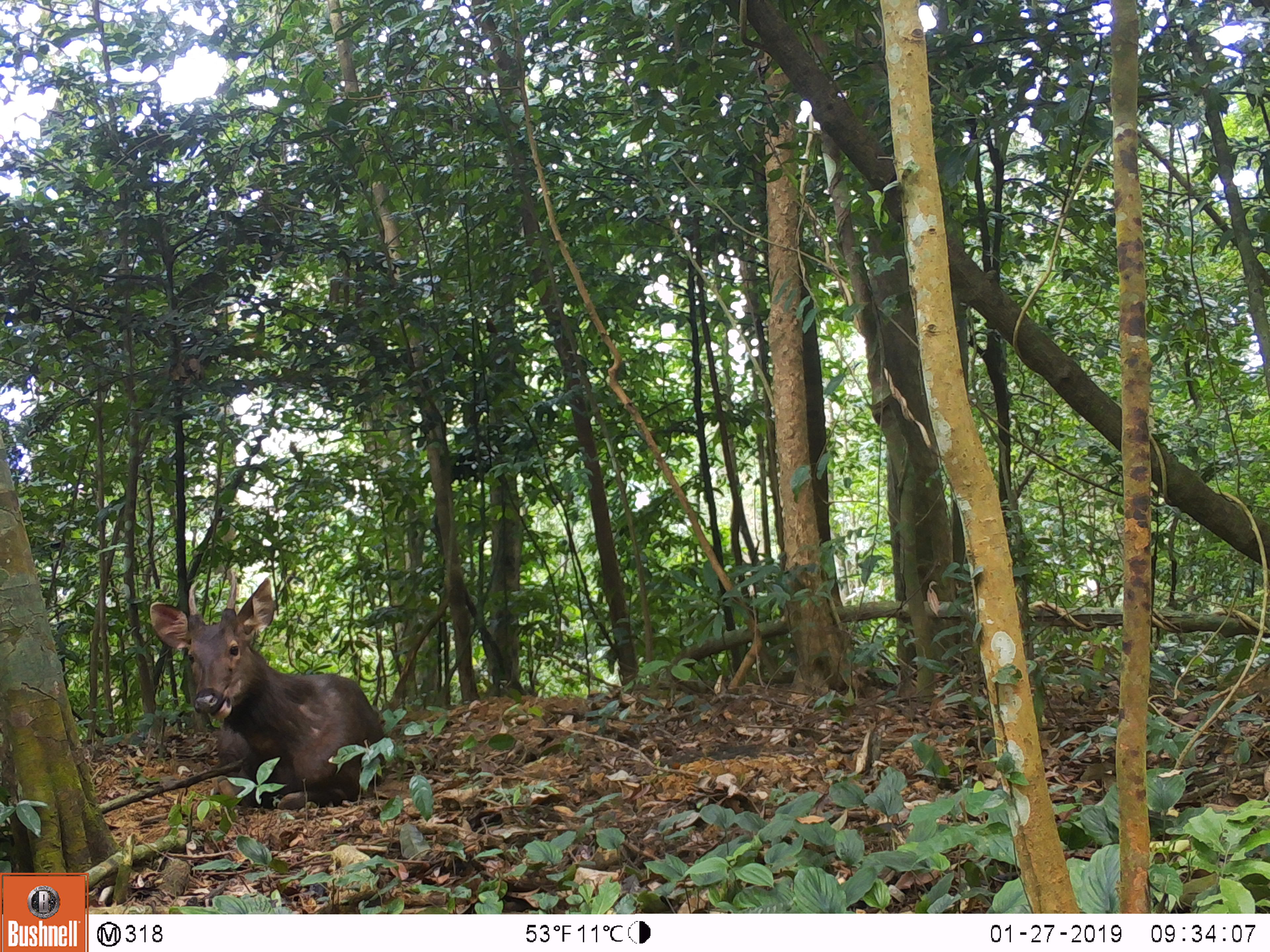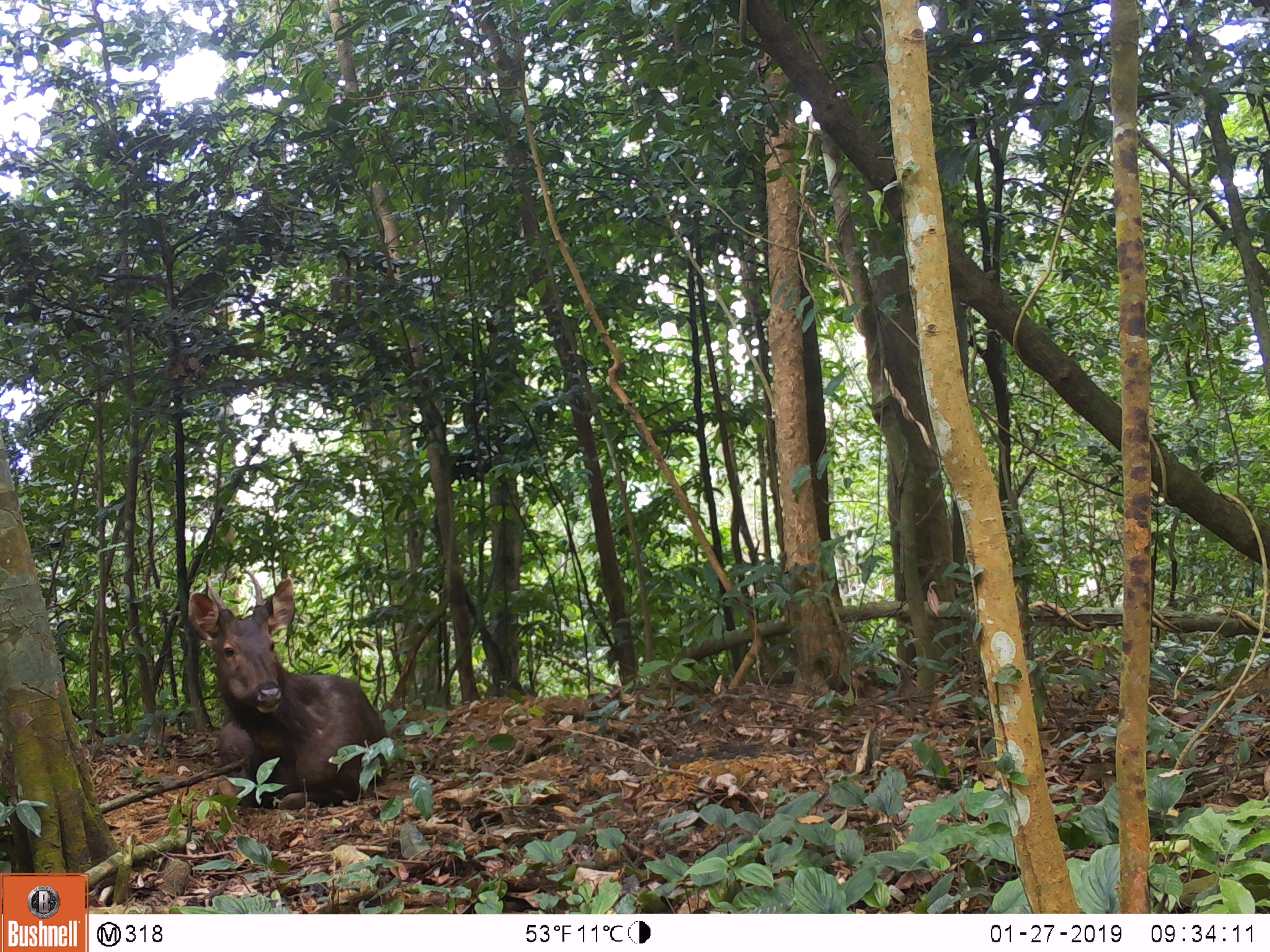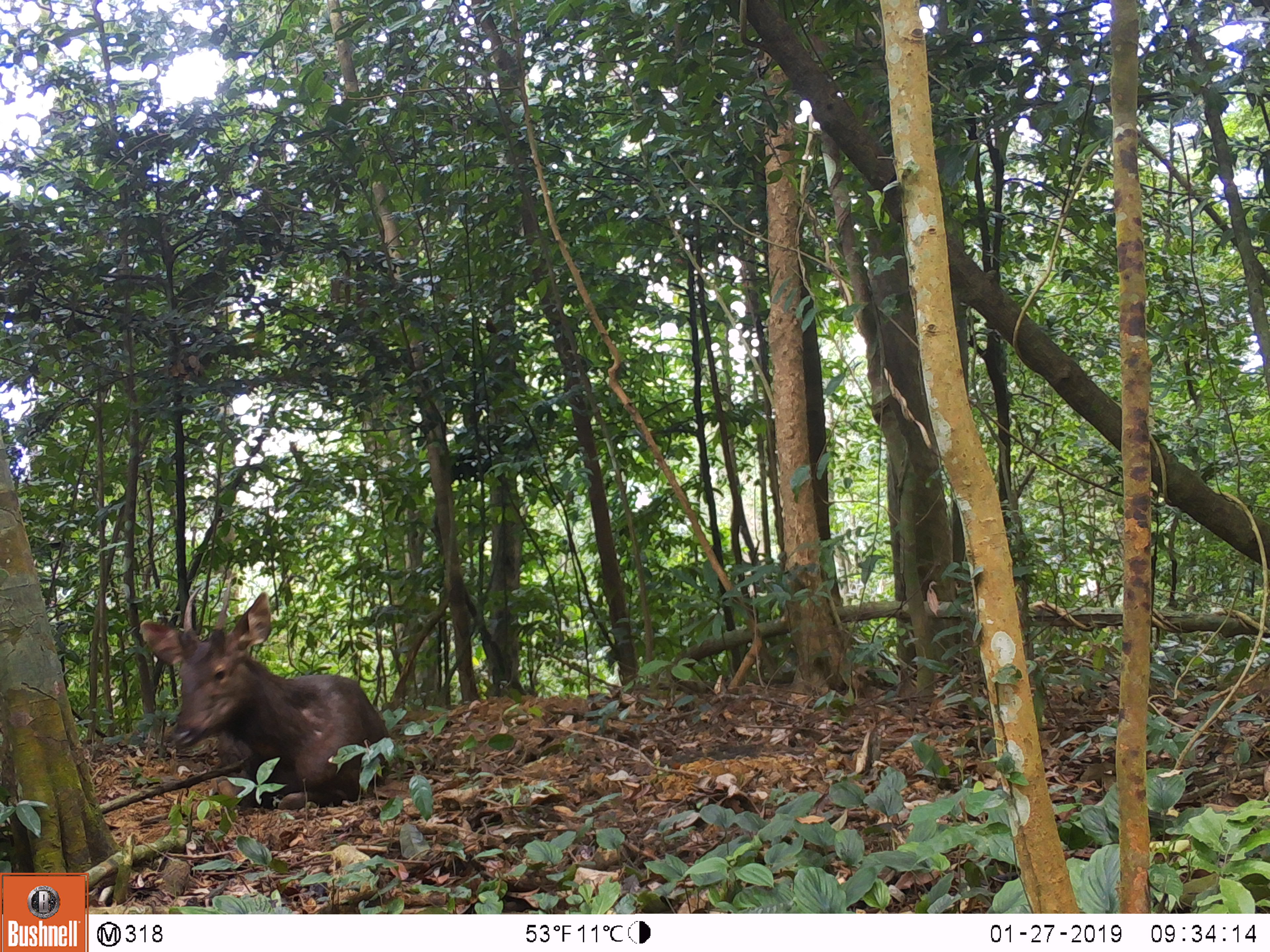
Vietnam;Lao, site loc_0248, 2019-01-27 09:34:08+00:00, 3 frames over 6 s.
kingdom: Animalia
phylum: Chordata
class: Mammalia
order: Artiodactyla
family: Cervidae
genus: Rusa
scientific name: Rusa unicolor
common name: sambar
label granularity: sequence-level